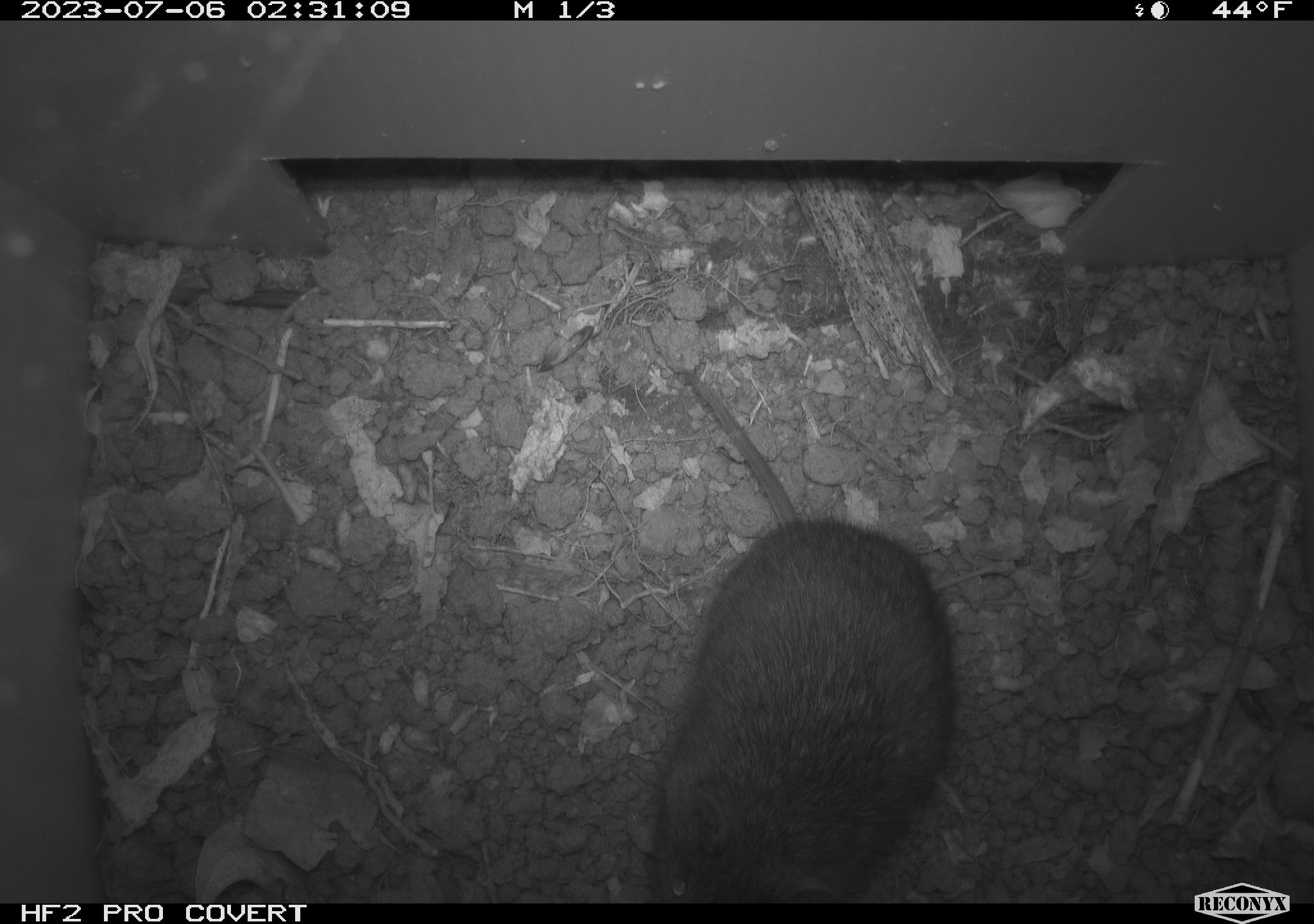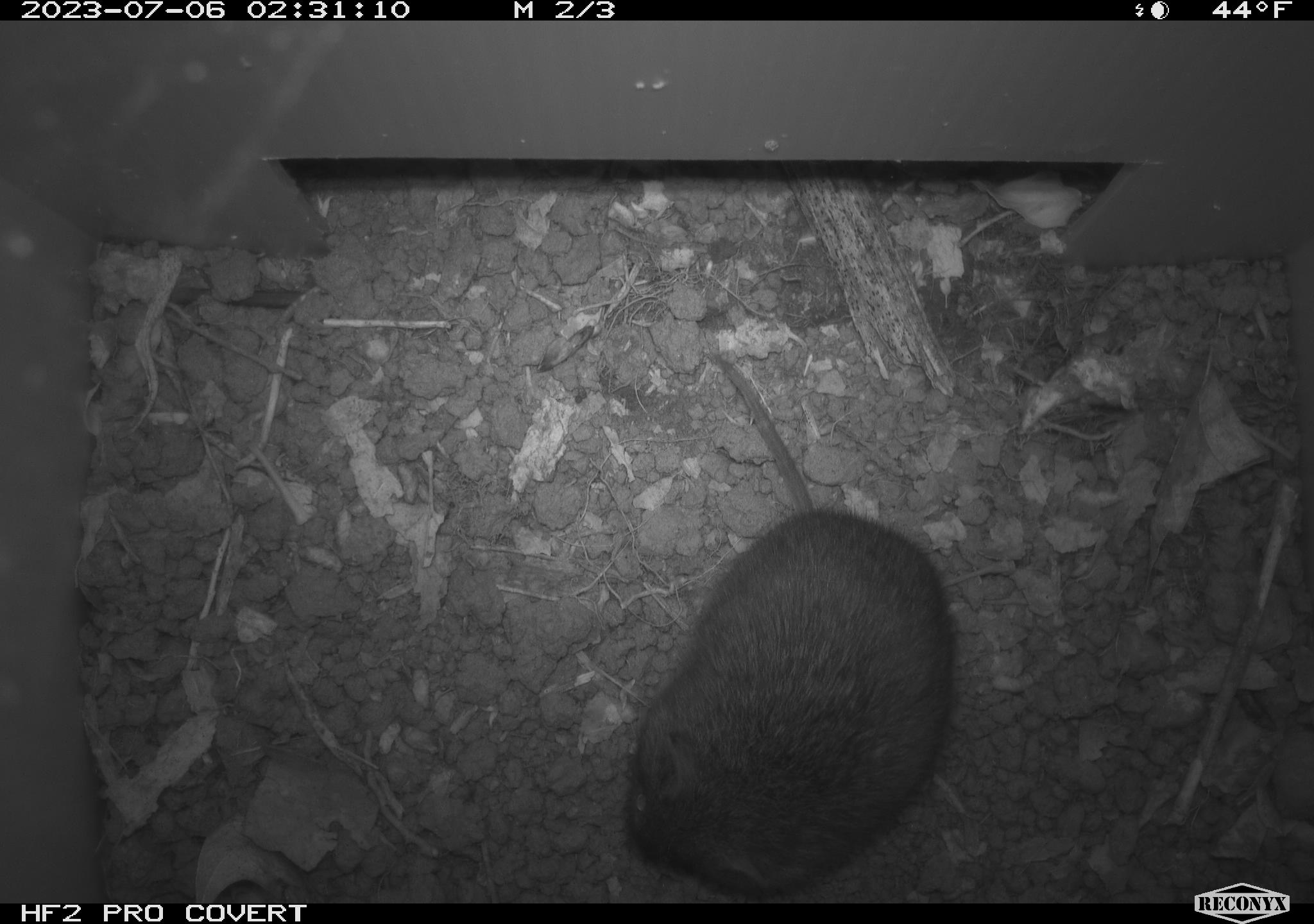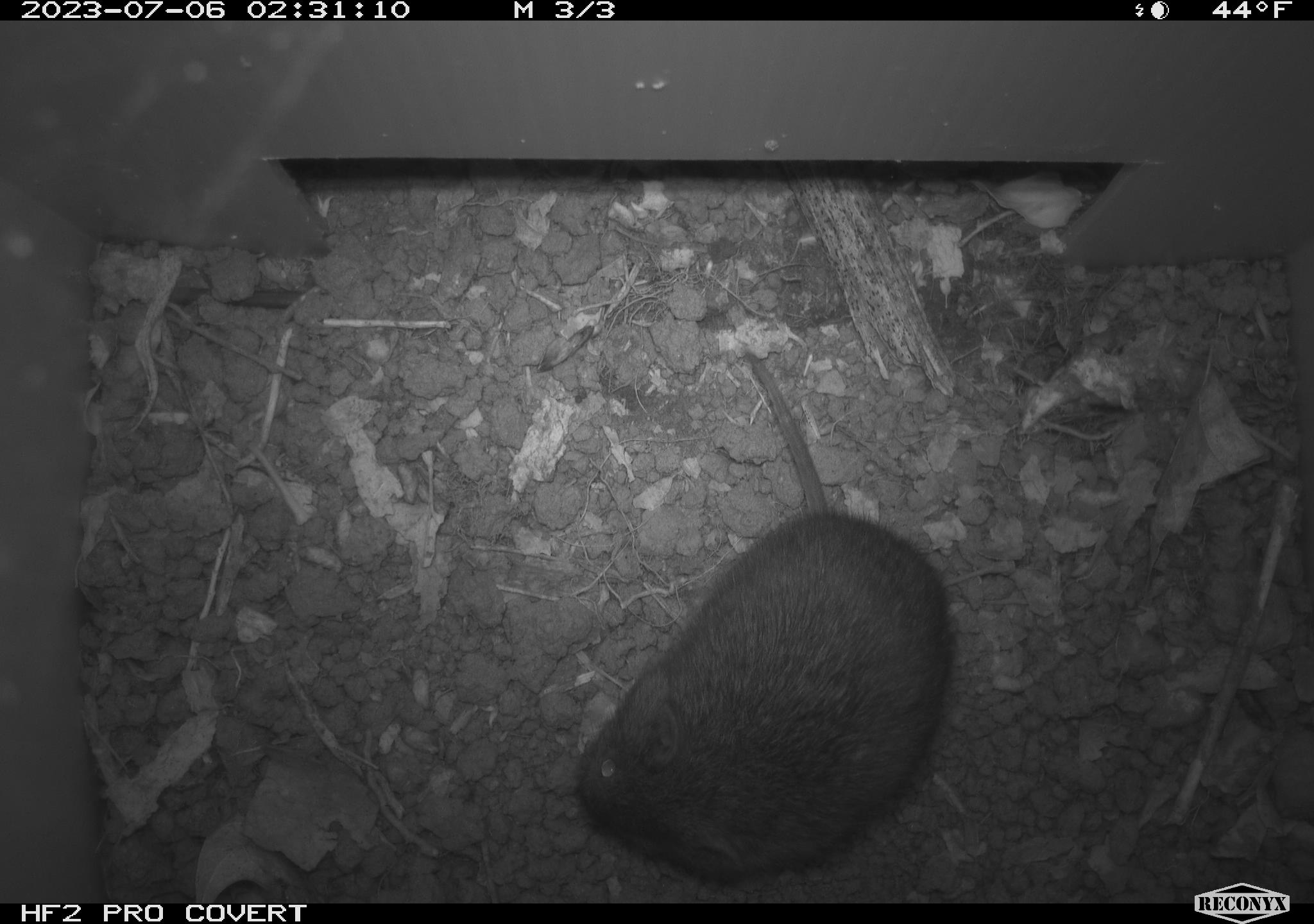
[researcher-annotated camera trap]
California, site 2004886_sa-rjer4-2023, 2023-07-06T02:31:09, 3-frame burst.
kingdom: Animalia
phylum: Chordata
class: Mammalia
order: Rodentia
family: Cricetidae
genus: Microtus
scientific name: Microtus californicus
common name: california vole